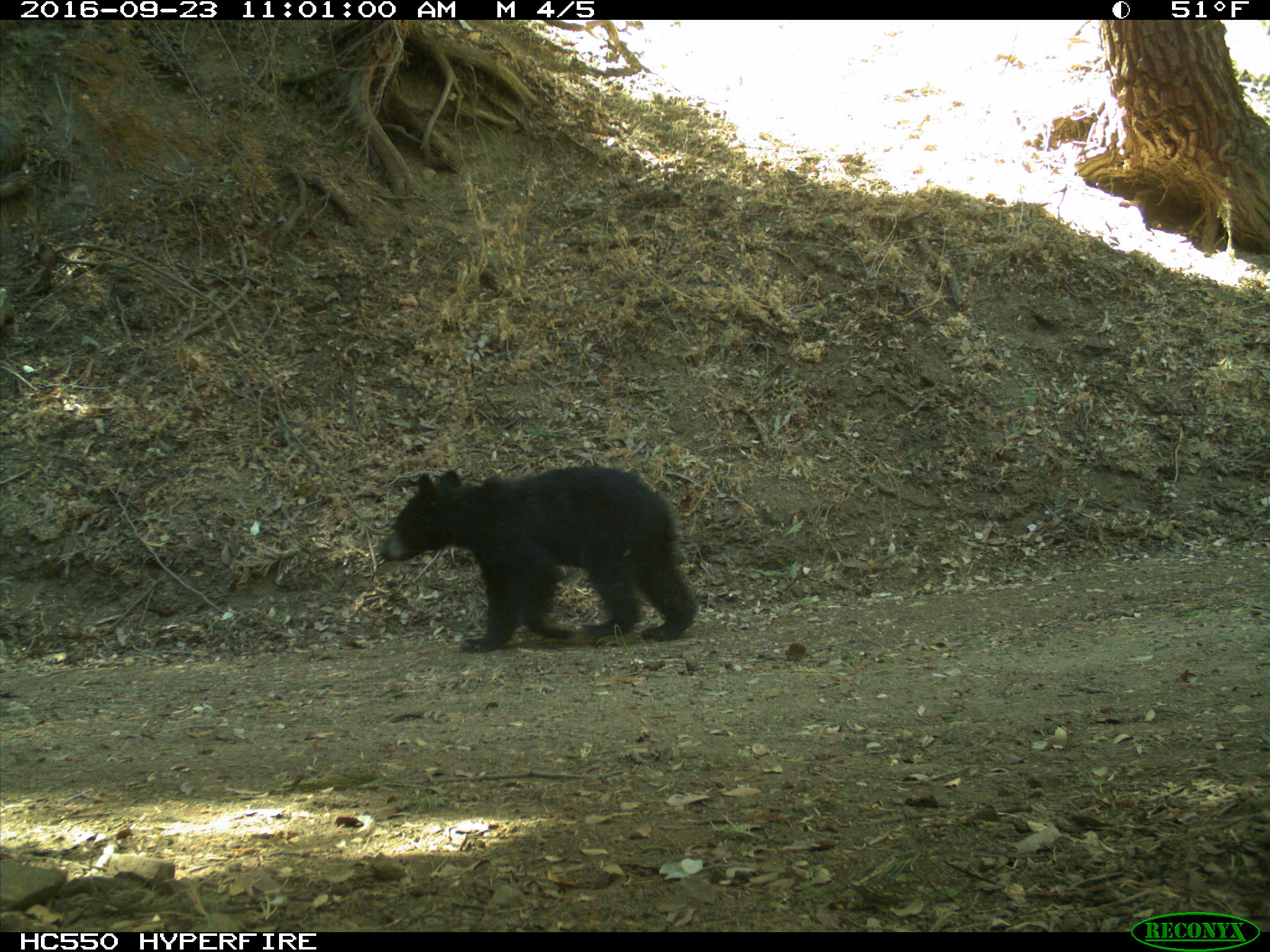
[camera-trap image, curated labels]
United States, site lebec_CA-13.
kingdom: Animalia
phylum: Chordata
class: Mammalia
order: Carnivora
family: Ursidae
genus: Ursus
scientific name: Ursus americanus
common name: american black bear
Ursus americanus (american black bear).